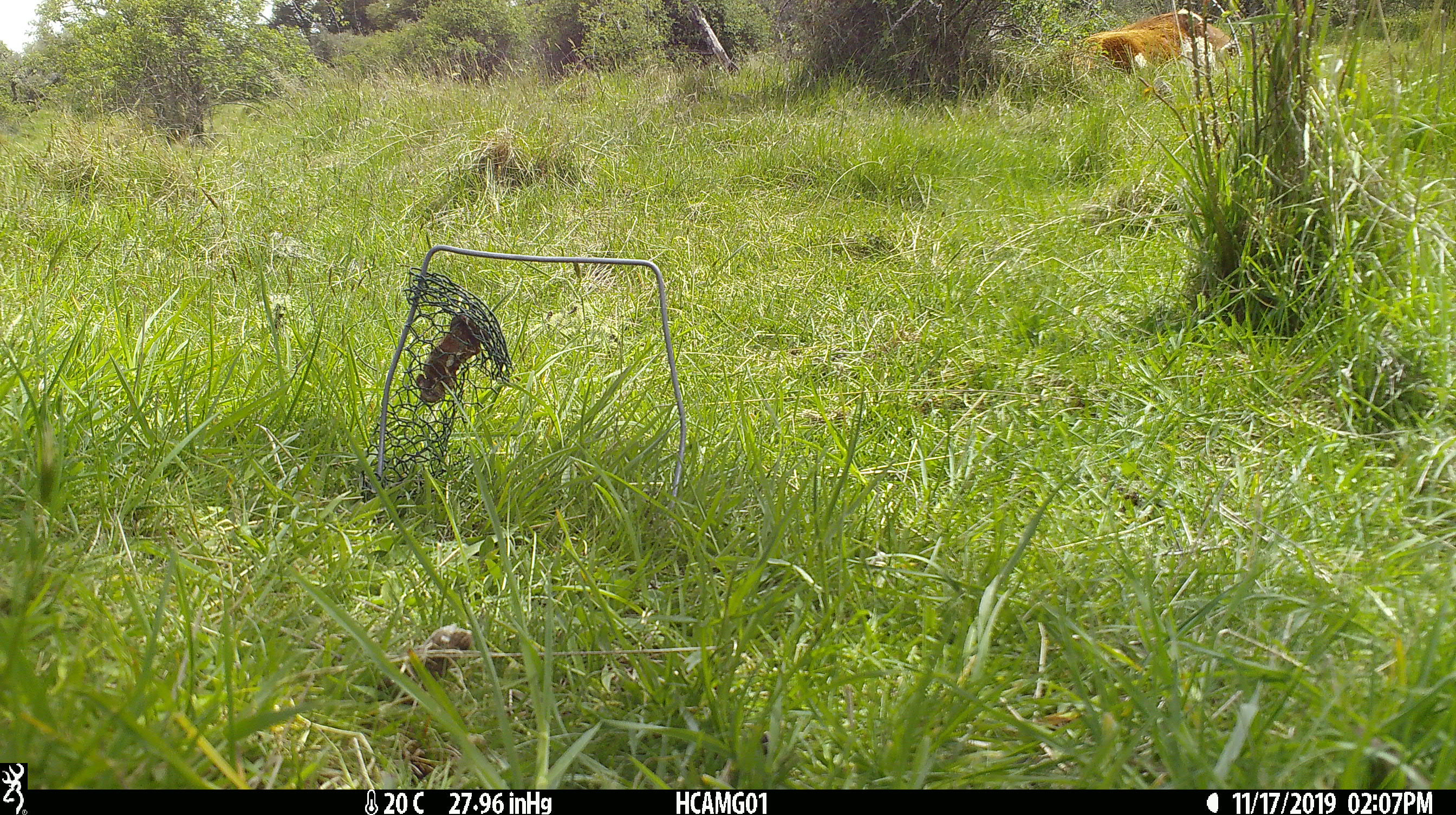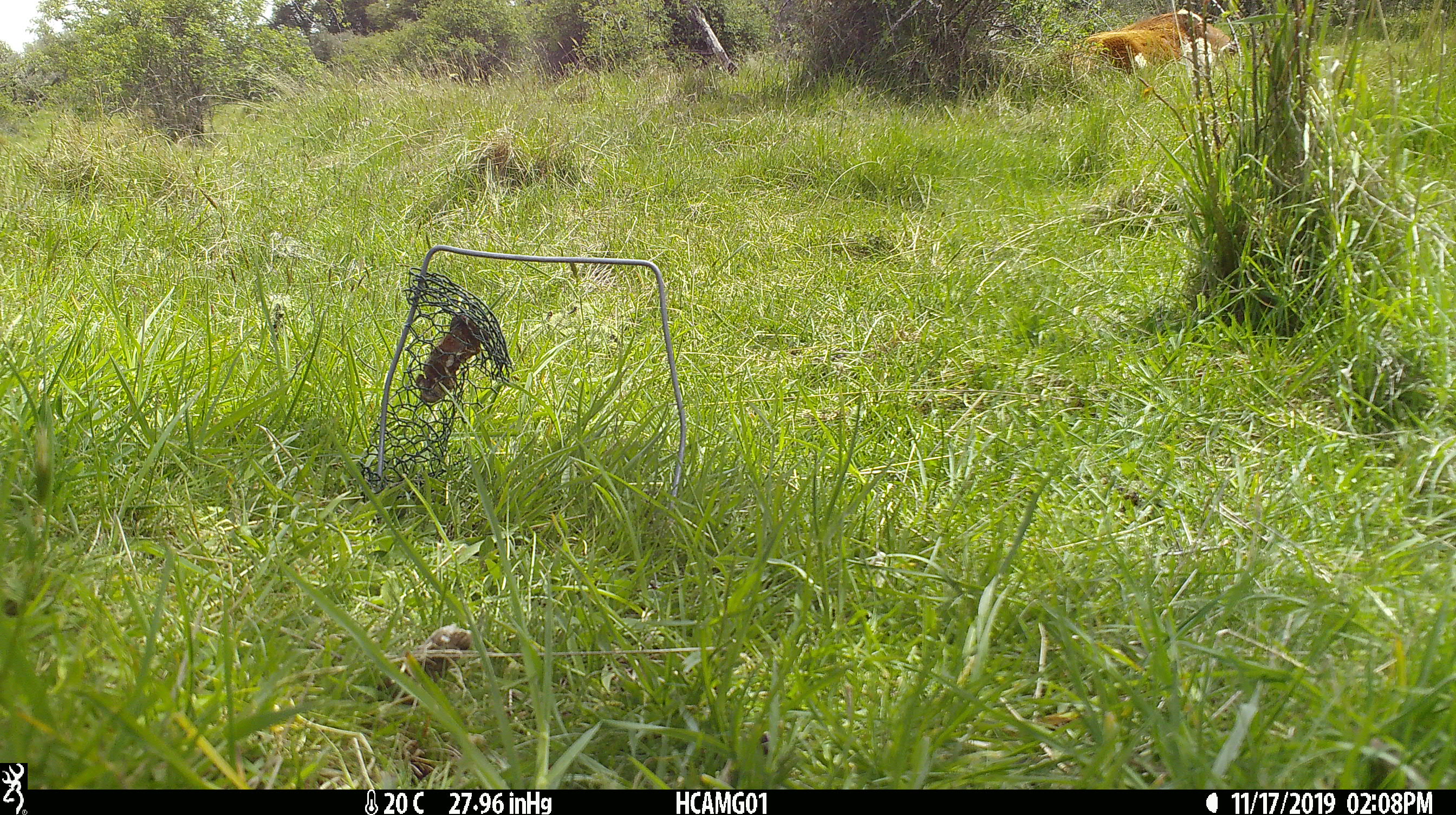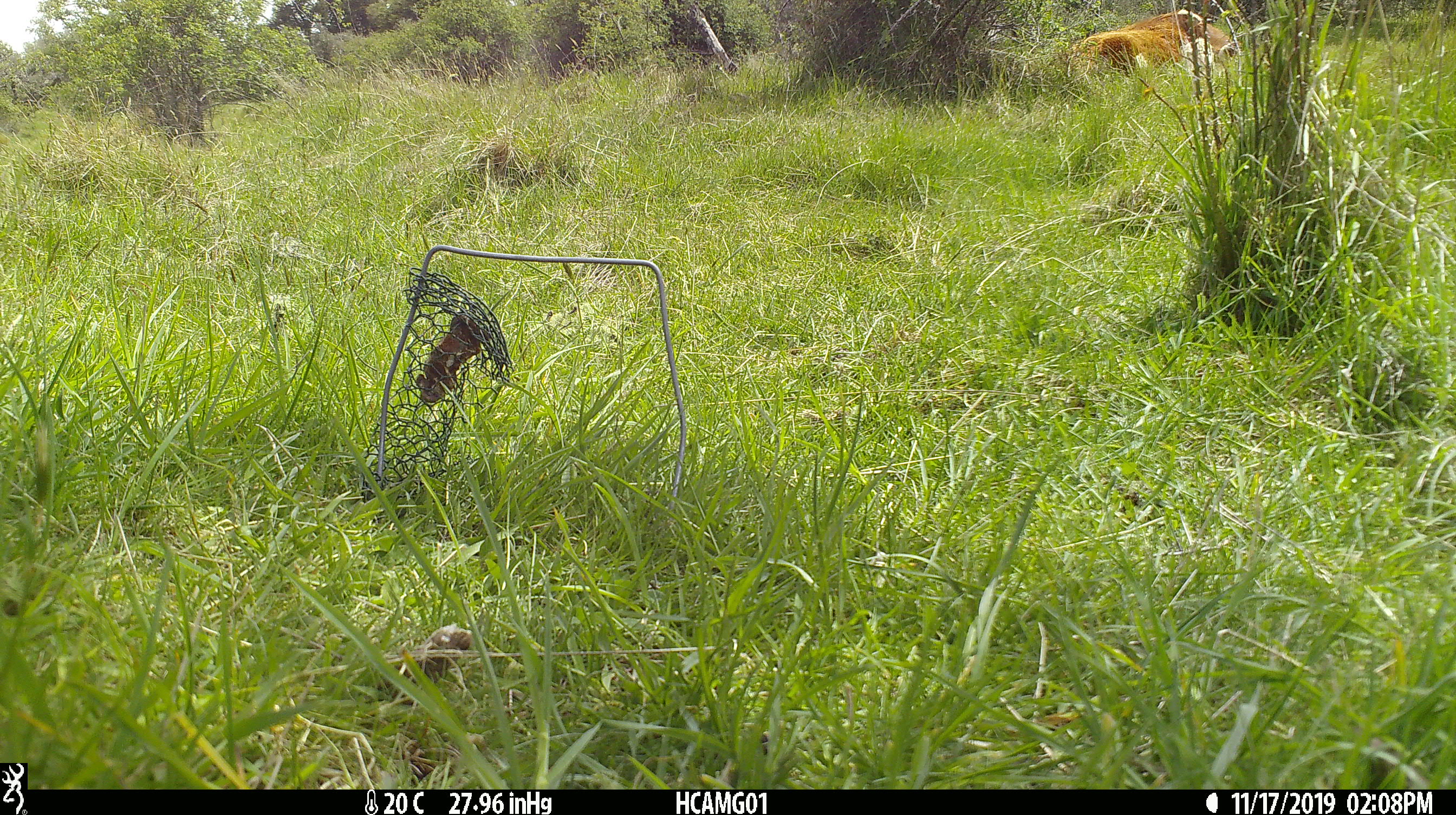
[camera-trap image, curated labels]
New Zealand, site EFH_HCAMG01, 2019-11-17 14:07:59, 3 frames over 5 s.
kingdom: Animalia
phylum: Chordata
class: Mammalia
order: Artiodactyla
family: Bovidae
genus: Bos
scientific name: Bos taurus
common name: domestic cow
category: cow